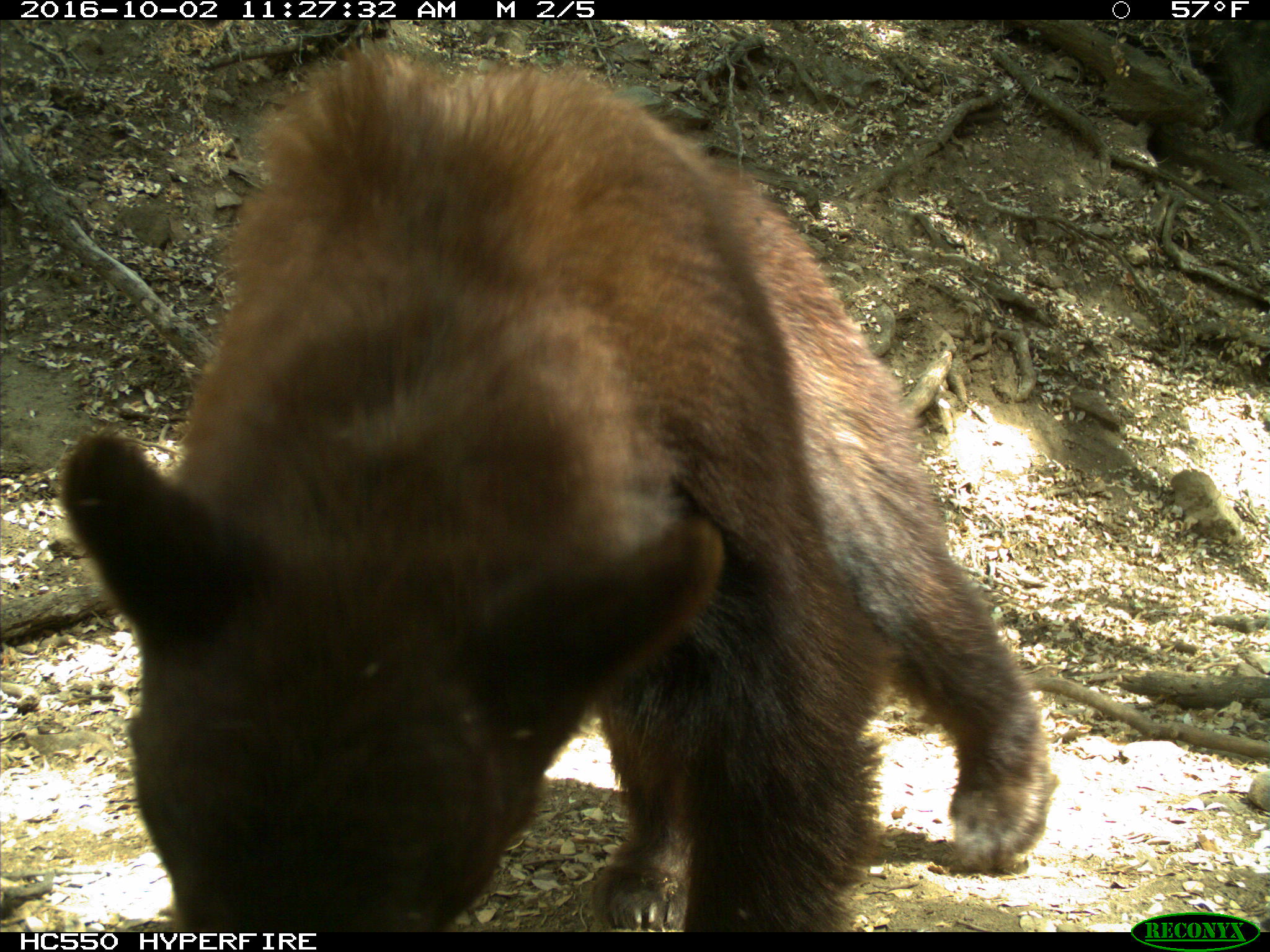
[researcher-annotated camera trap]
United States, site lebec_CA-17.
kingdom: Animalia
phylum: Chordata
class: Mammalia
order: Carnivora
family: Ursidae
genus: Ursus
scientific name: Ursus americanus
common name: american black bear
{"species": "Ursus americanus (american black bear)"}